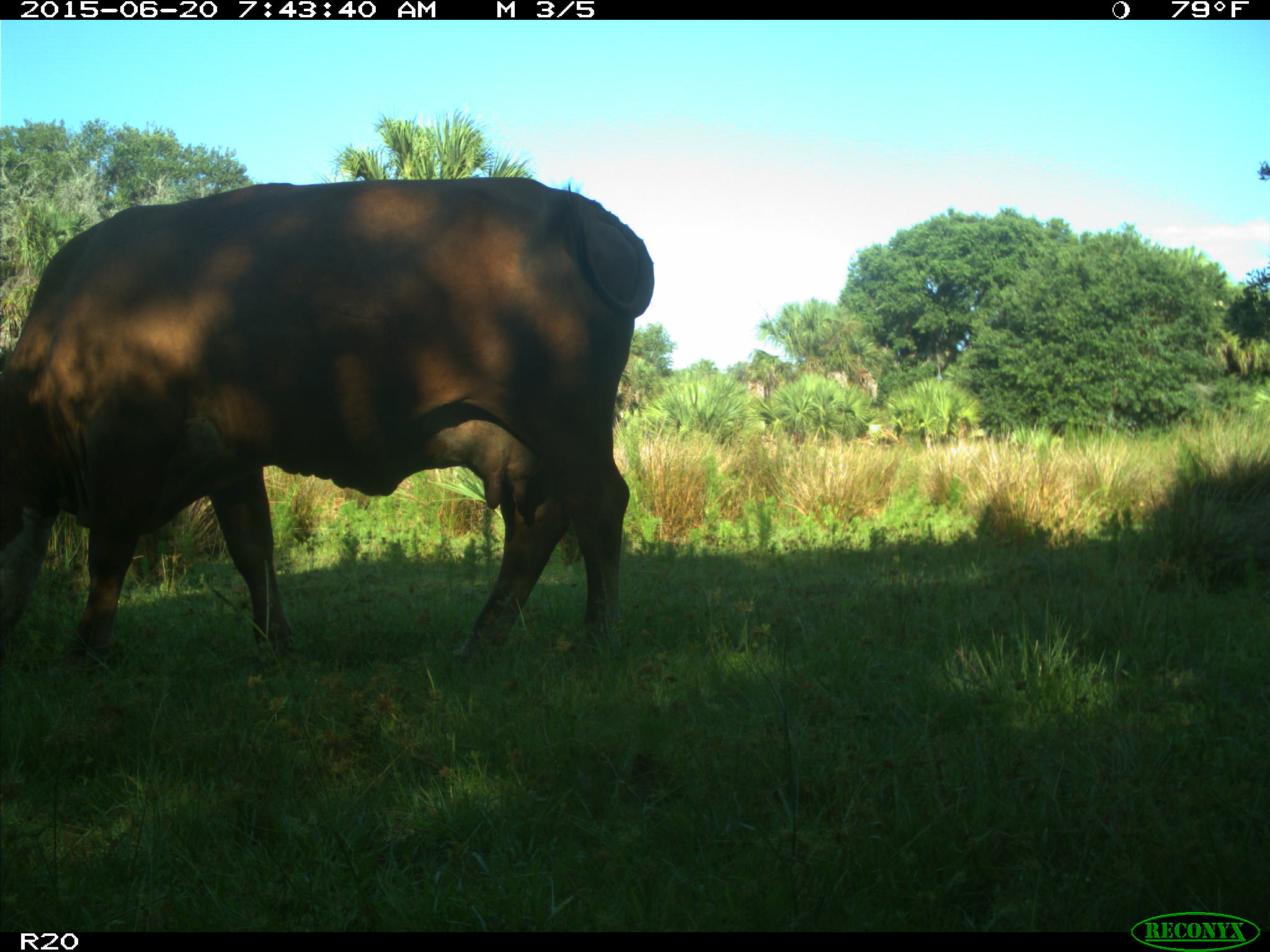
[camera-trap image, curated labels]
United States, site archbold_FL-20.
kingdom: Animalia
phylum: Chordata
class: Mammalia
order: Artiodactyla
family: Bovidae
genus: Bos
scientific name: Bos taurus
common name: domestic cow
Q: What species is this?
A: Bos taurus (domestic cow).